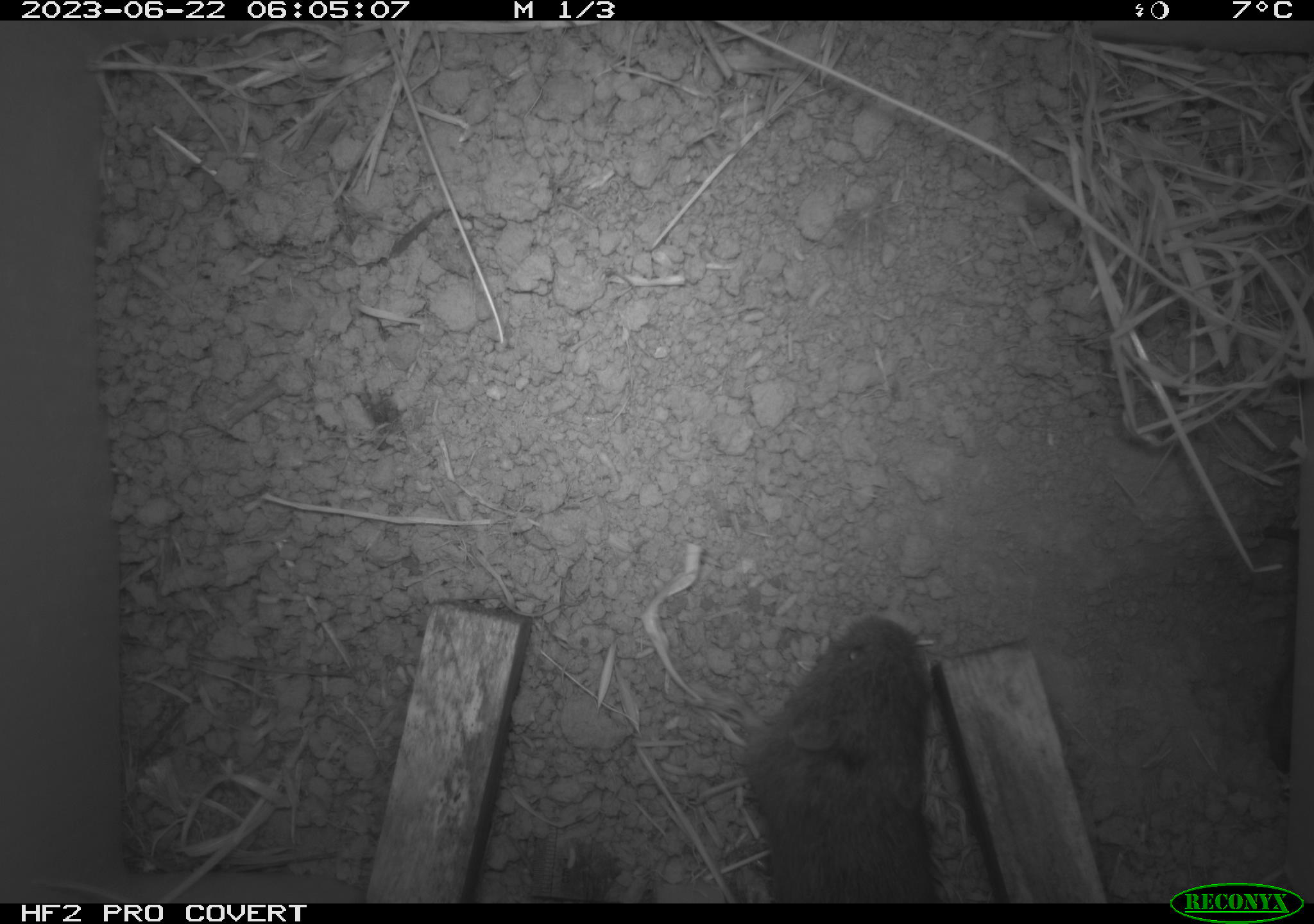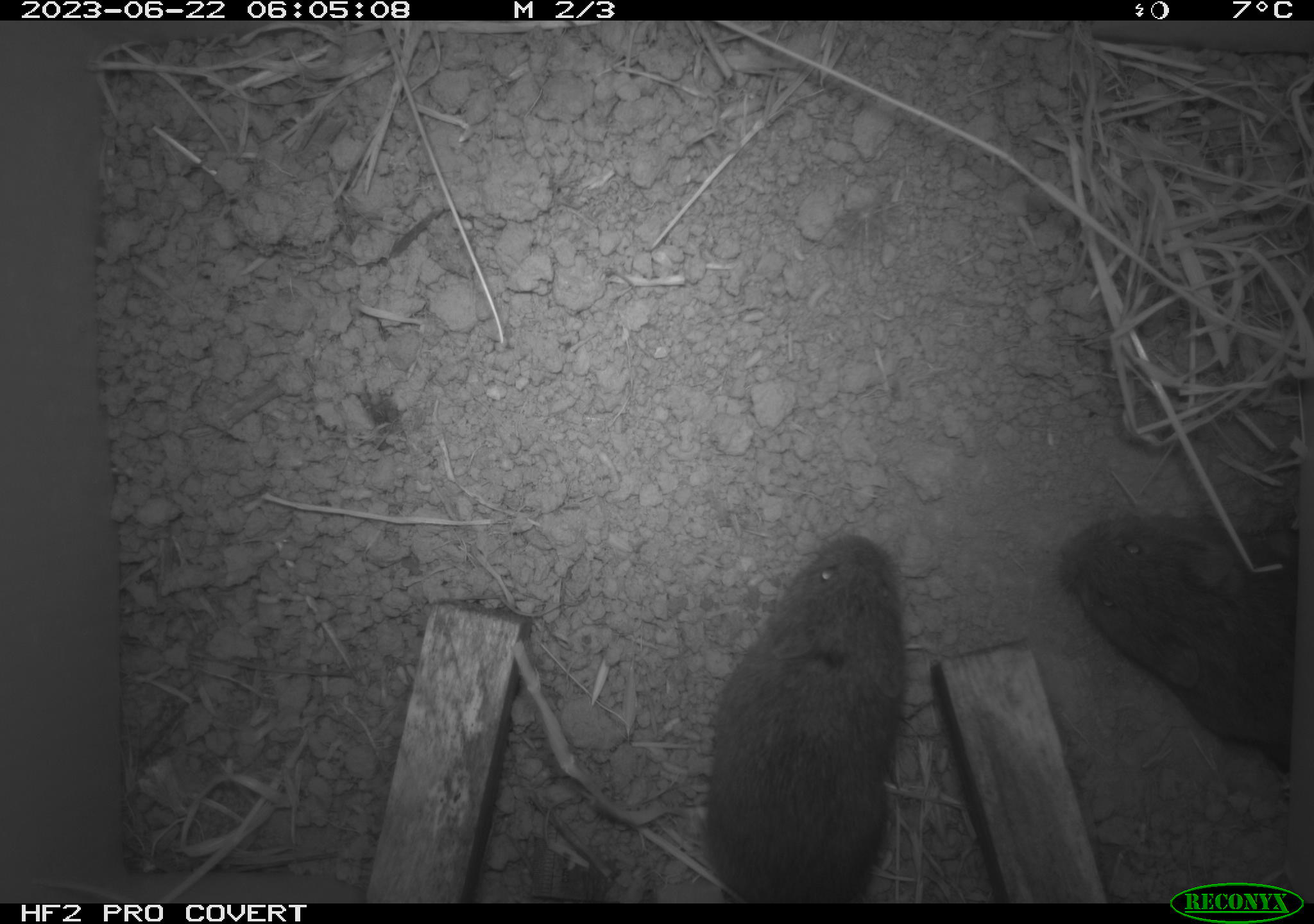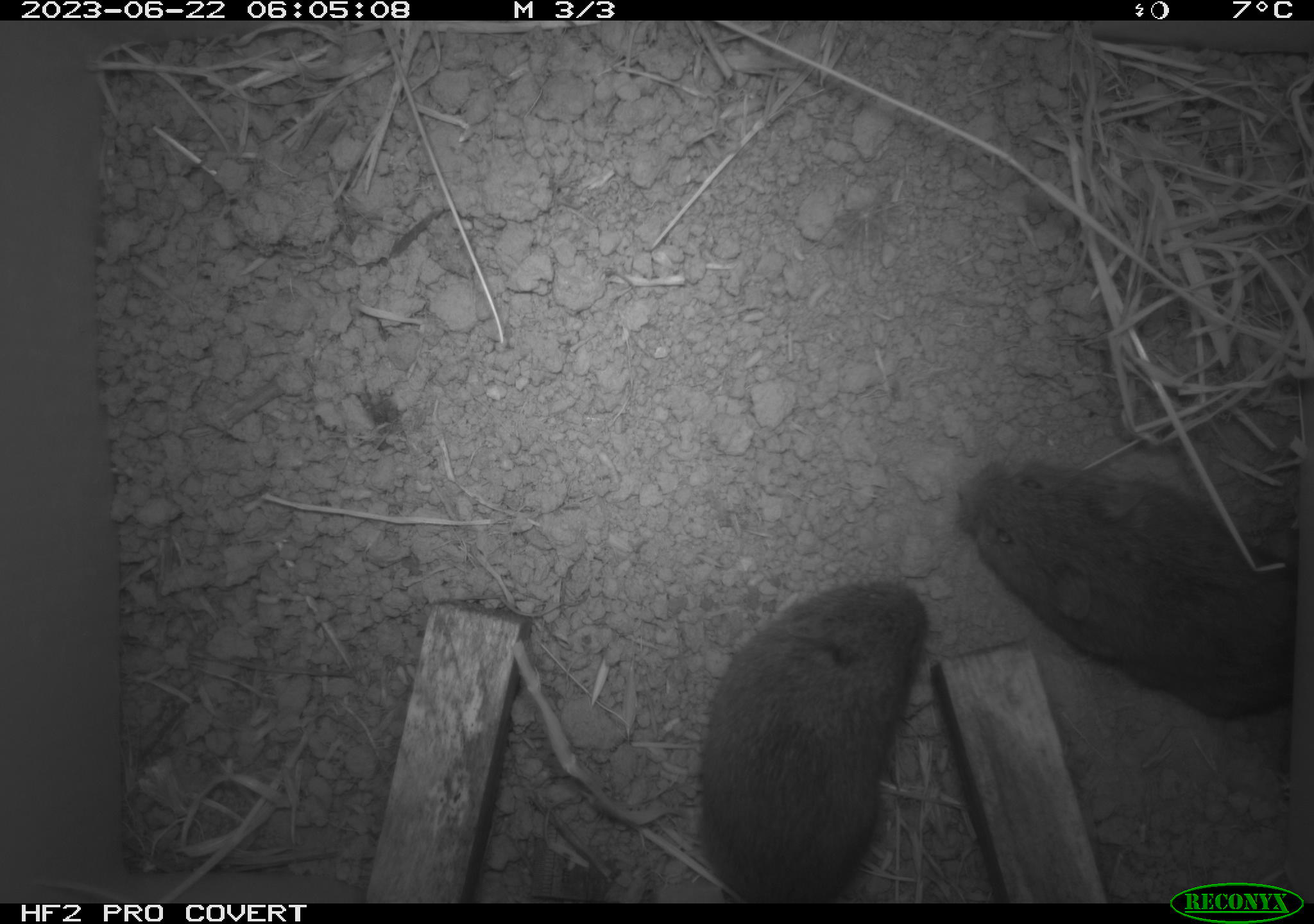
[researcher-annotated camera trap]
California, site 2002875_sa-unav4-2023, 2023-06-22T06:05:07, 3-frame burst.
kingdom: Animalia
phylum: Chordata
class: Mammalia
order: Rodentia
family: Cricetidae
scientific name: Arvicolinae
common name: voles, lemmings, and muskrats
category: arvicolinae subfamily